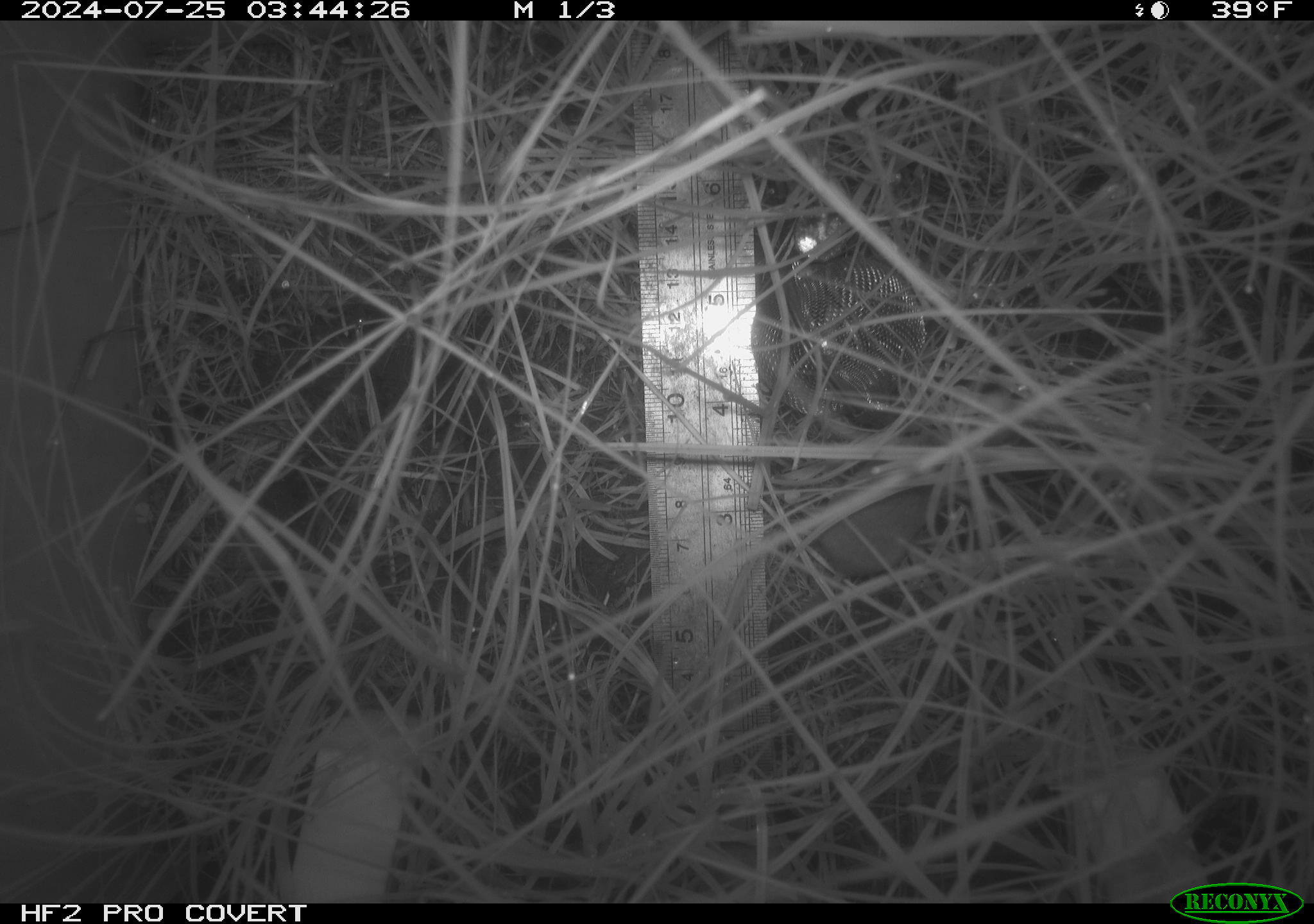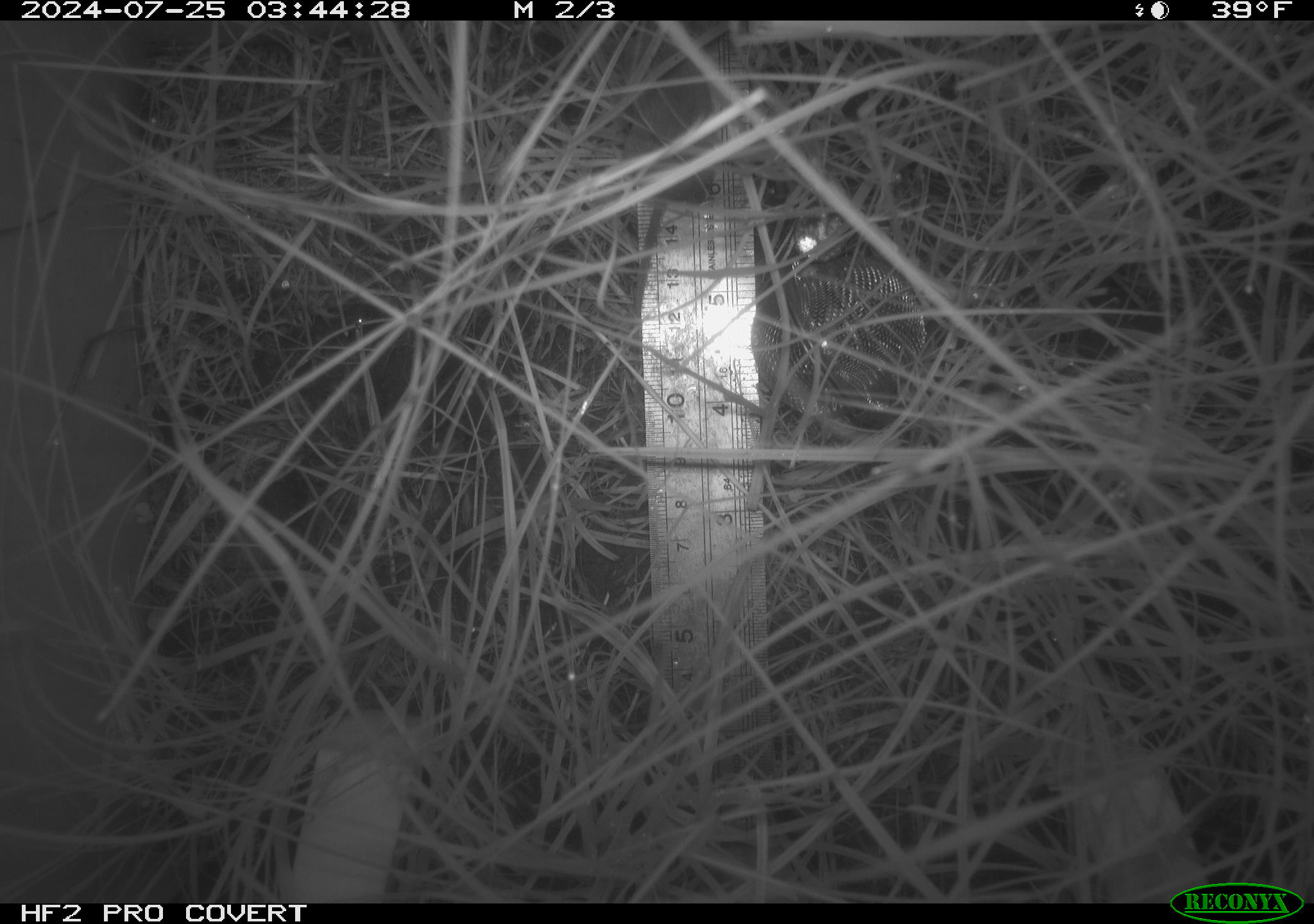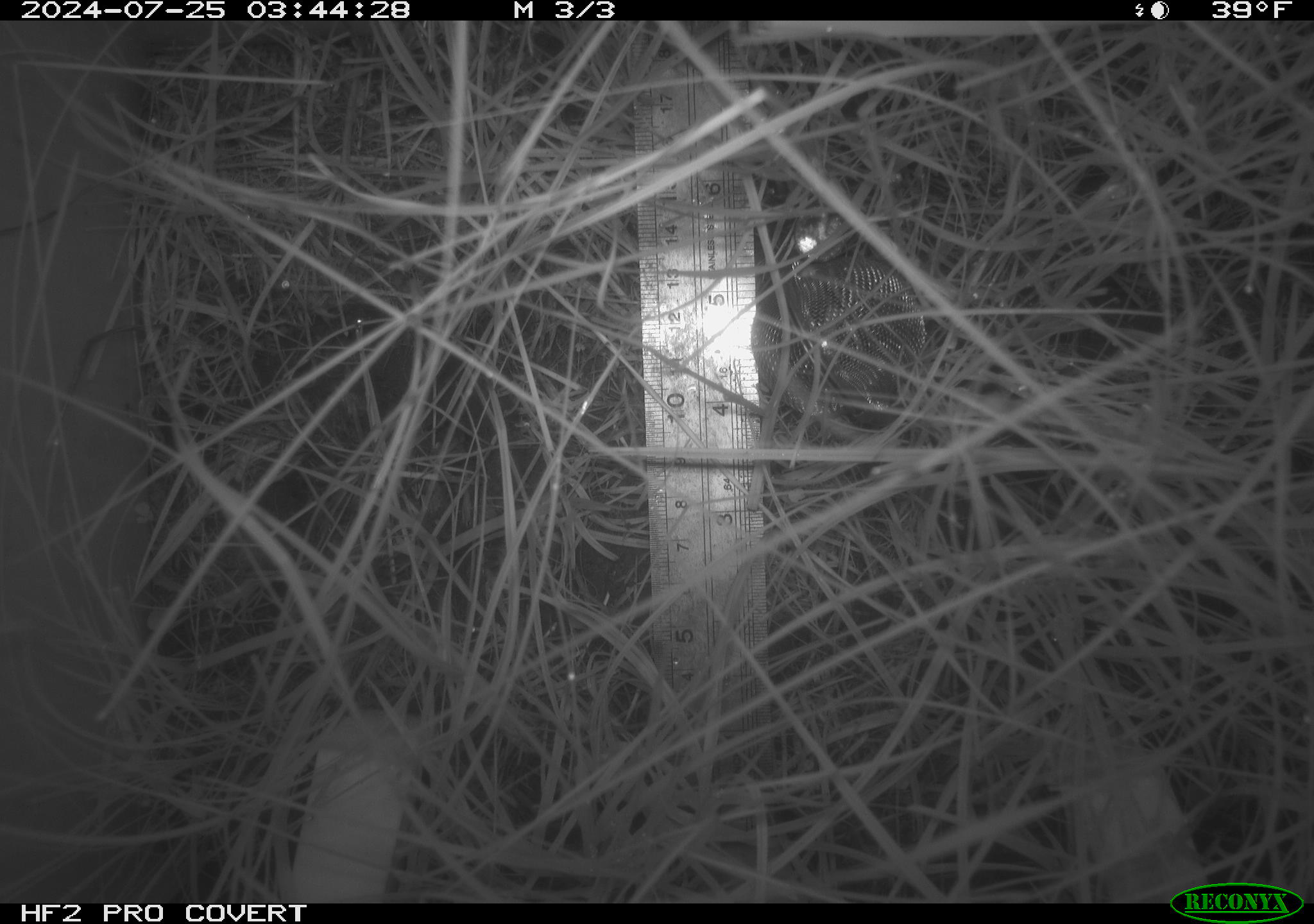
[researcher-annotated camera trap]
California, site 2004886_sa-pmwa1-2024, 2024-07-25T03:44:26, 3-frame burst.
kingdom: Animalia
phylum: Chordata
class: Mammalia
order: Eulipotyphla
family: Soricidae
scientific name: Soricidae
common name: shrews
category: soricidae family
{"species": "soricidae family (shrews) (Soricidae)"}